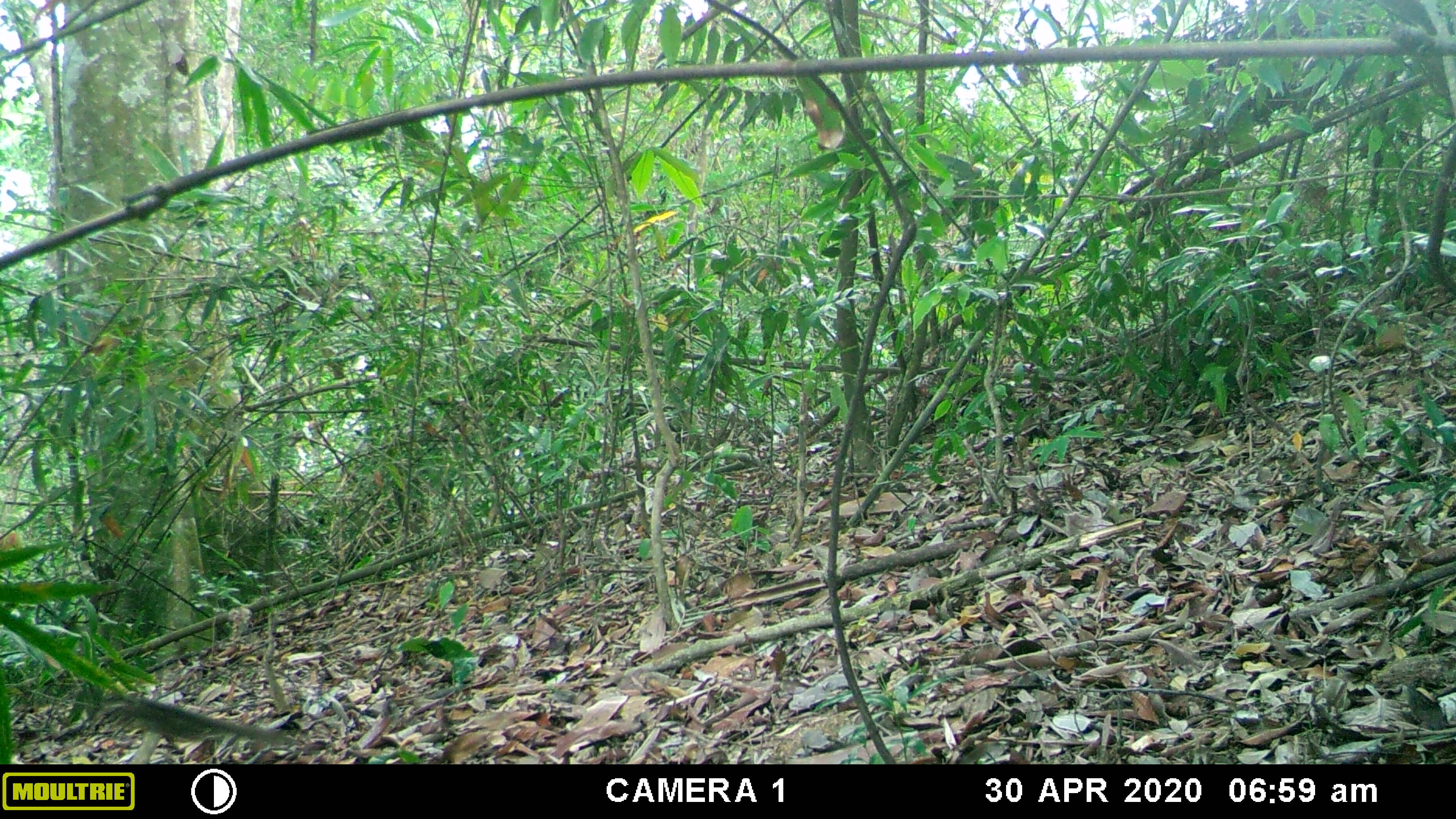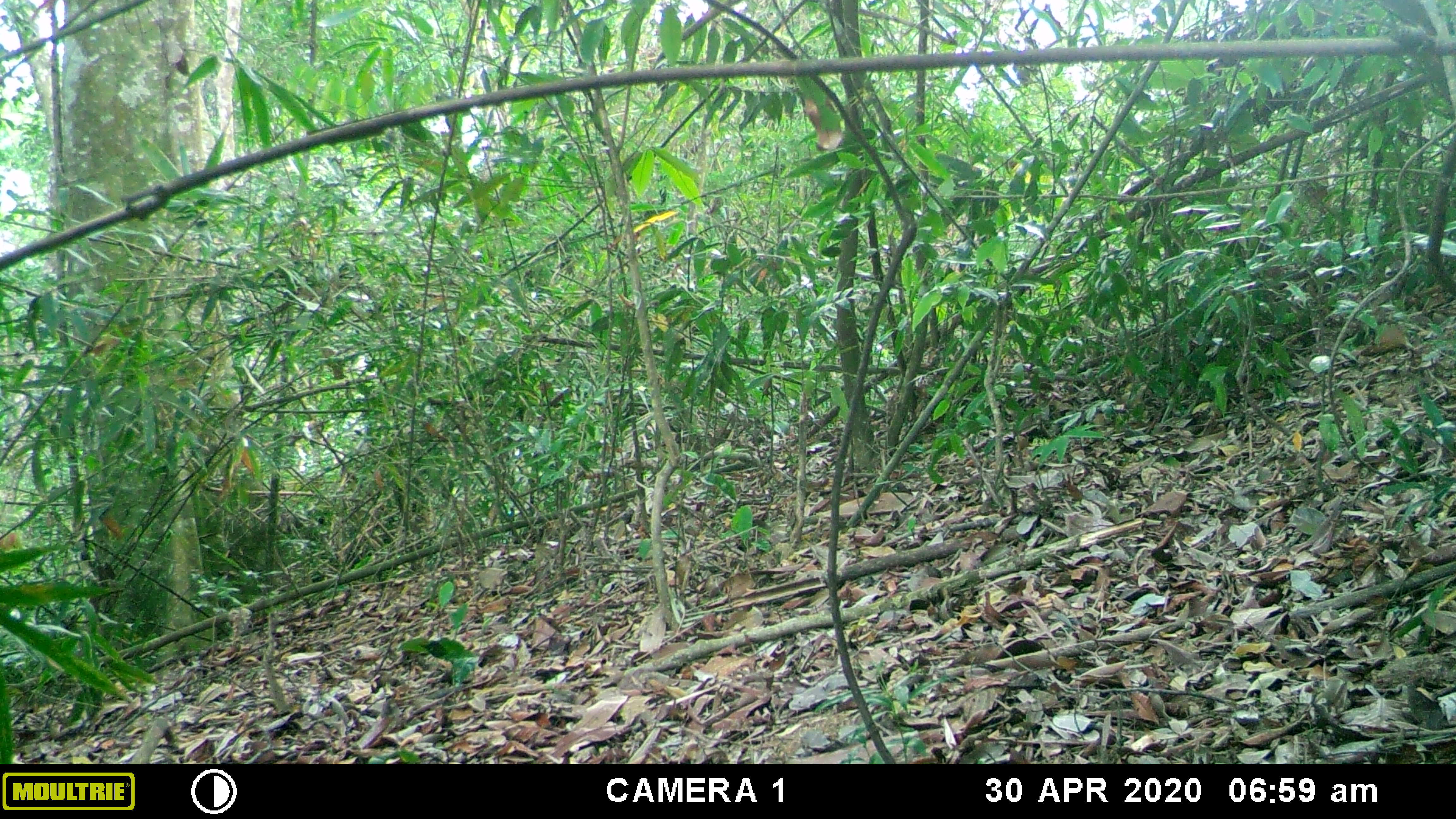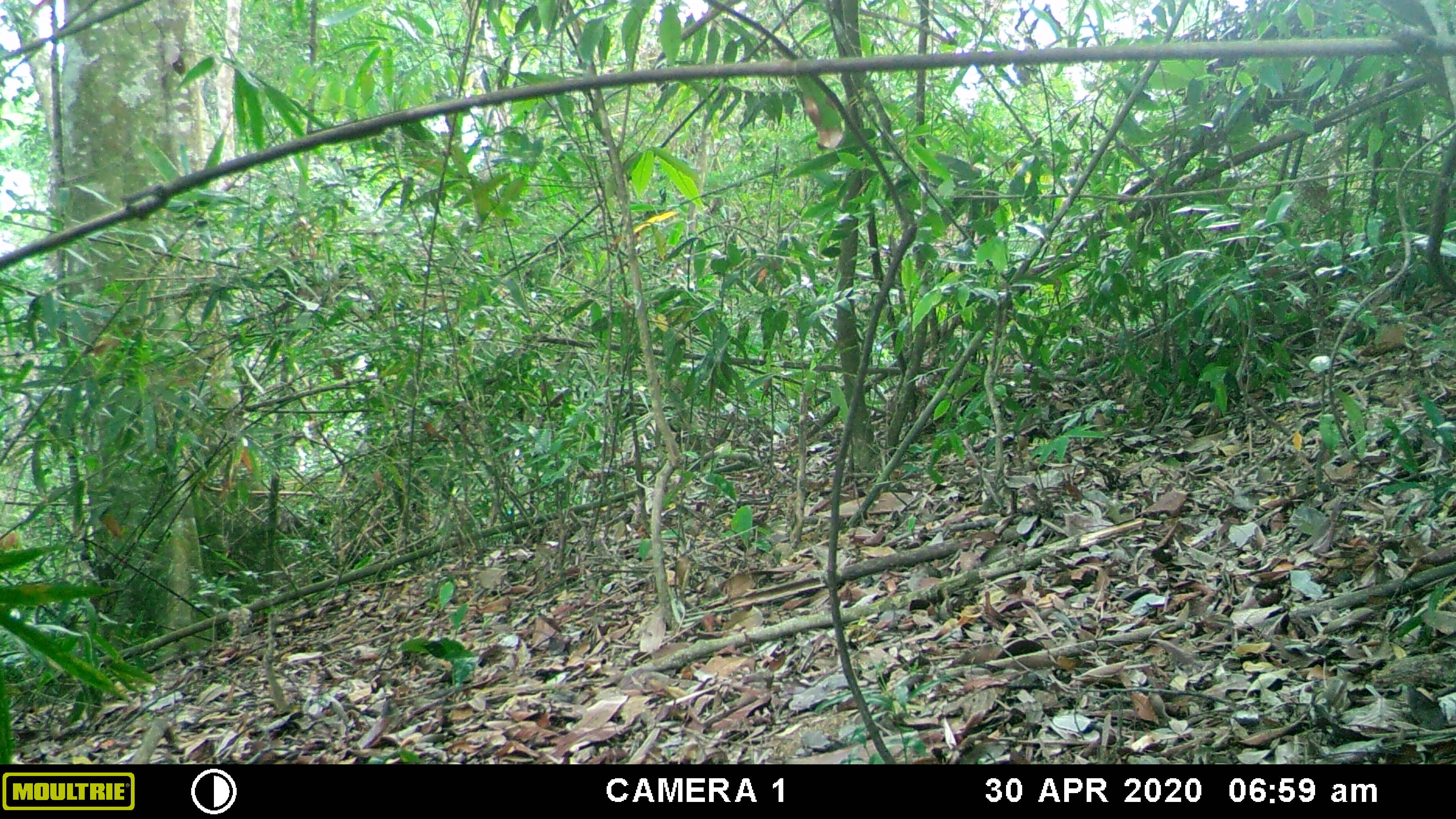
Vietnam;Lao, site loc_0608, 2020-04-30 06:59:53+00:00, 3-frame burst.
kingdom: Animalia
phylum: Chordata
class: Mammalia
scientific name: Mammalia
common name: mammal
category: unidentified small mammal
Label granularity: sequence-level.